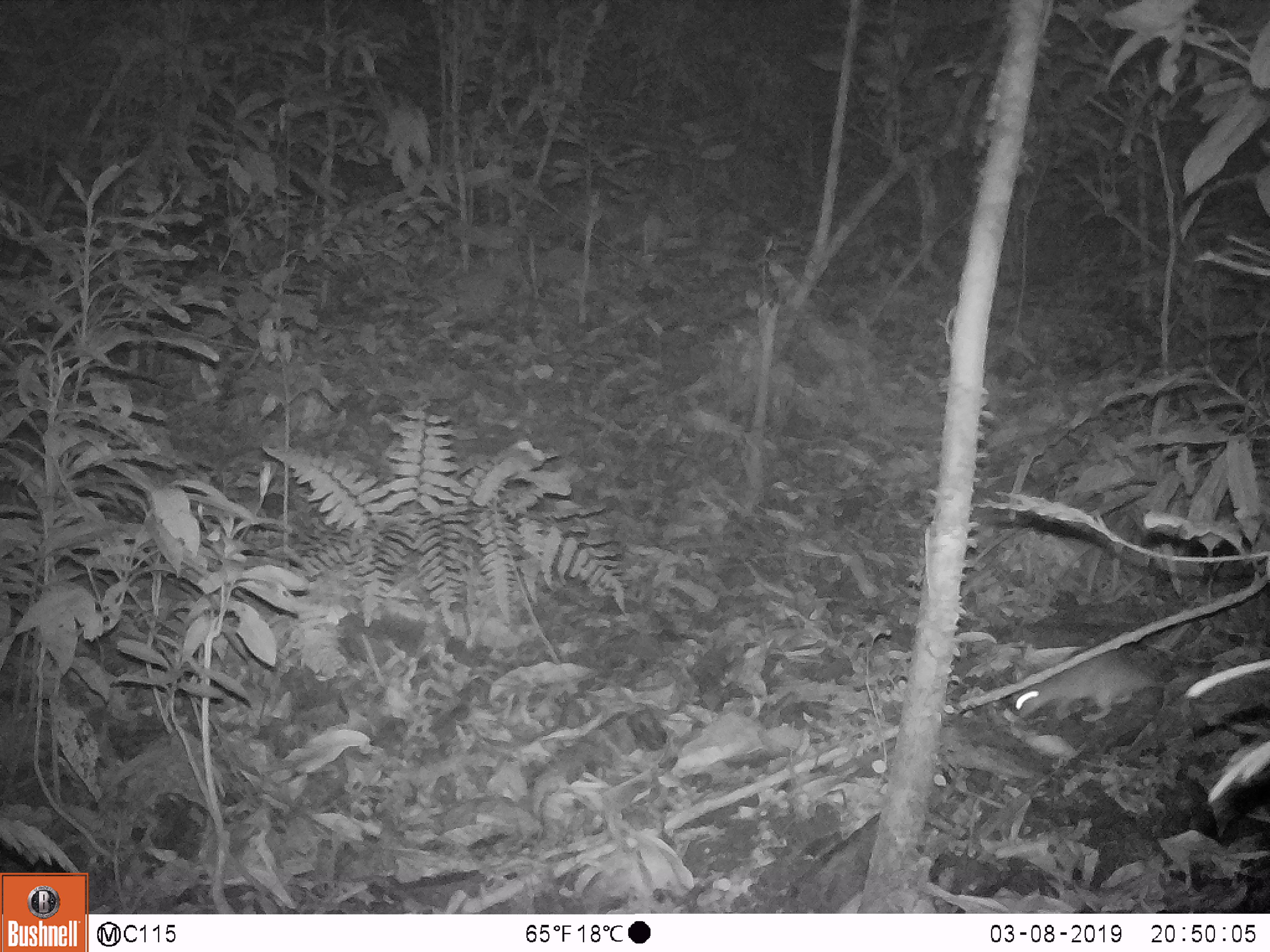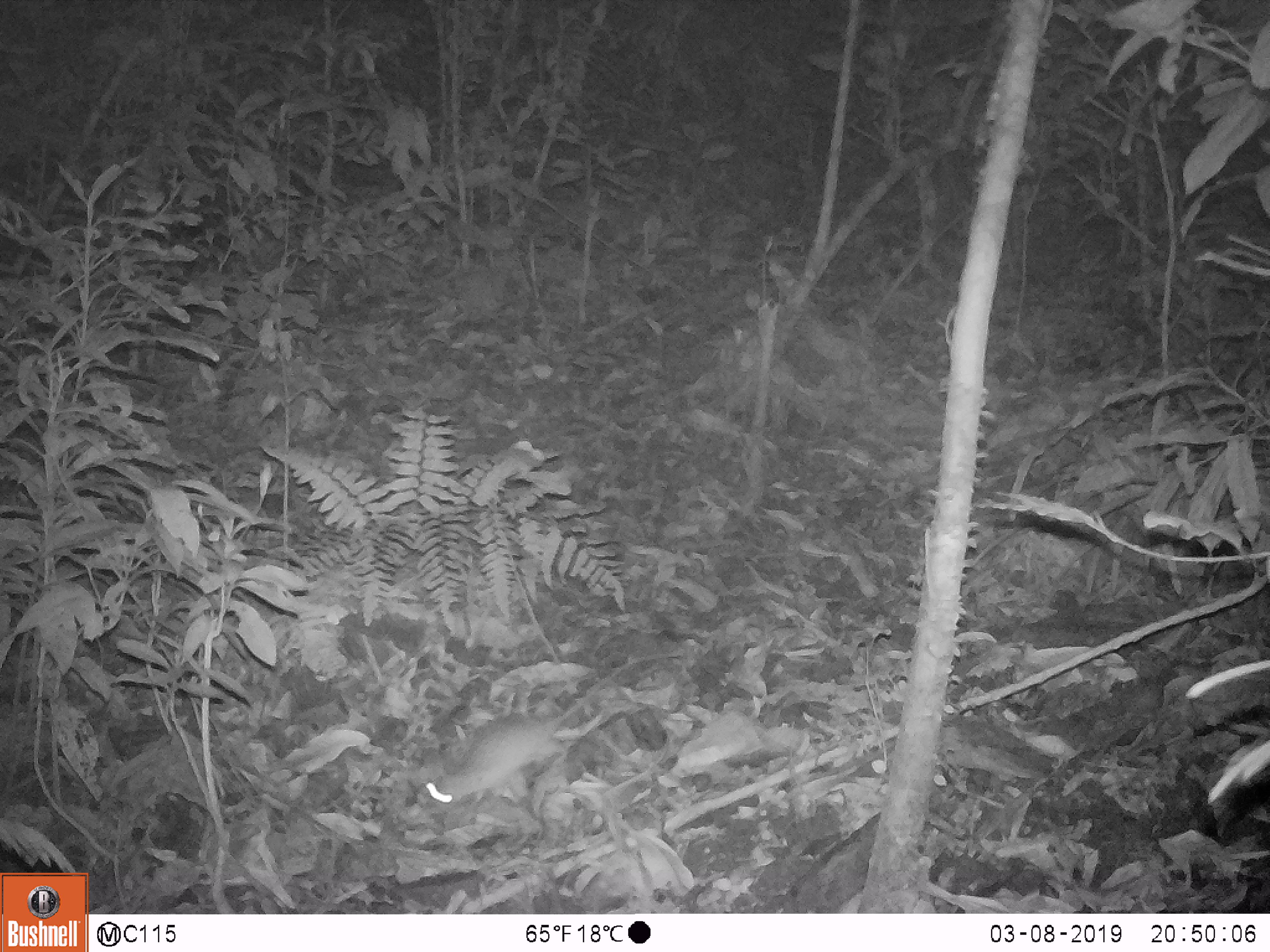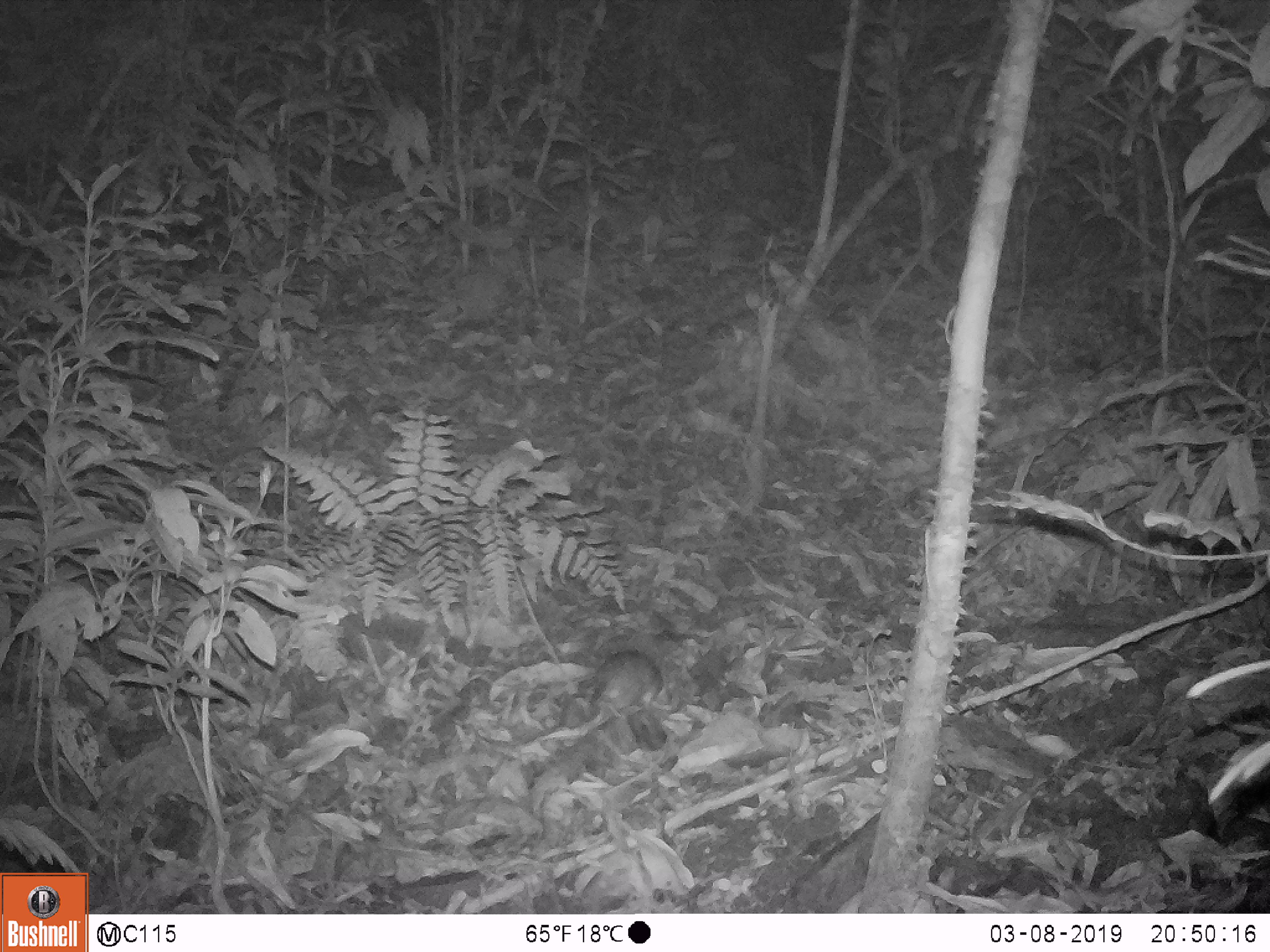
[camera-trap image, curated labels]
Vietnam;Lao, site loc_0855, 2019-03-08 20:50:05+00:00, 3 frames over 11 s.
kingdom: Animalia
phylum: Chordata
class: Mammalia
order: Rodentia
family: Muridae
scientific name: Muridae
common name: old-world mice and rats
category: unidentified murid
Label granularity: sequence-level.